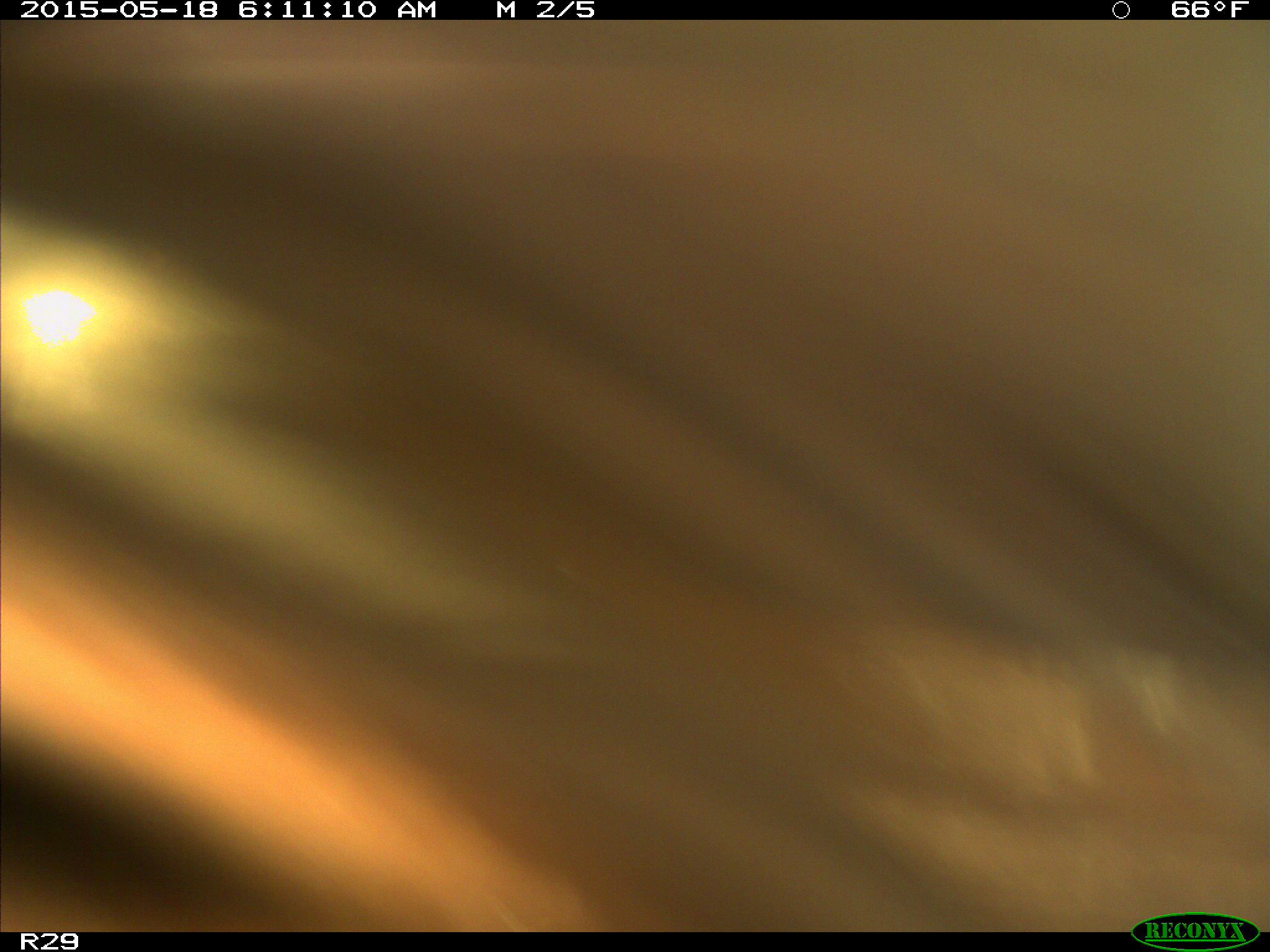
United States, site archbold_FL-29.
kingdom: Animalia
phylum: Chordata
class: Mammalia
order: Artiodactyla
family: Bovidae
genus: Bos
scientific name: Bos taurus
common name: domestic cow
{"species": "Bos taurus (domestic cow)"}